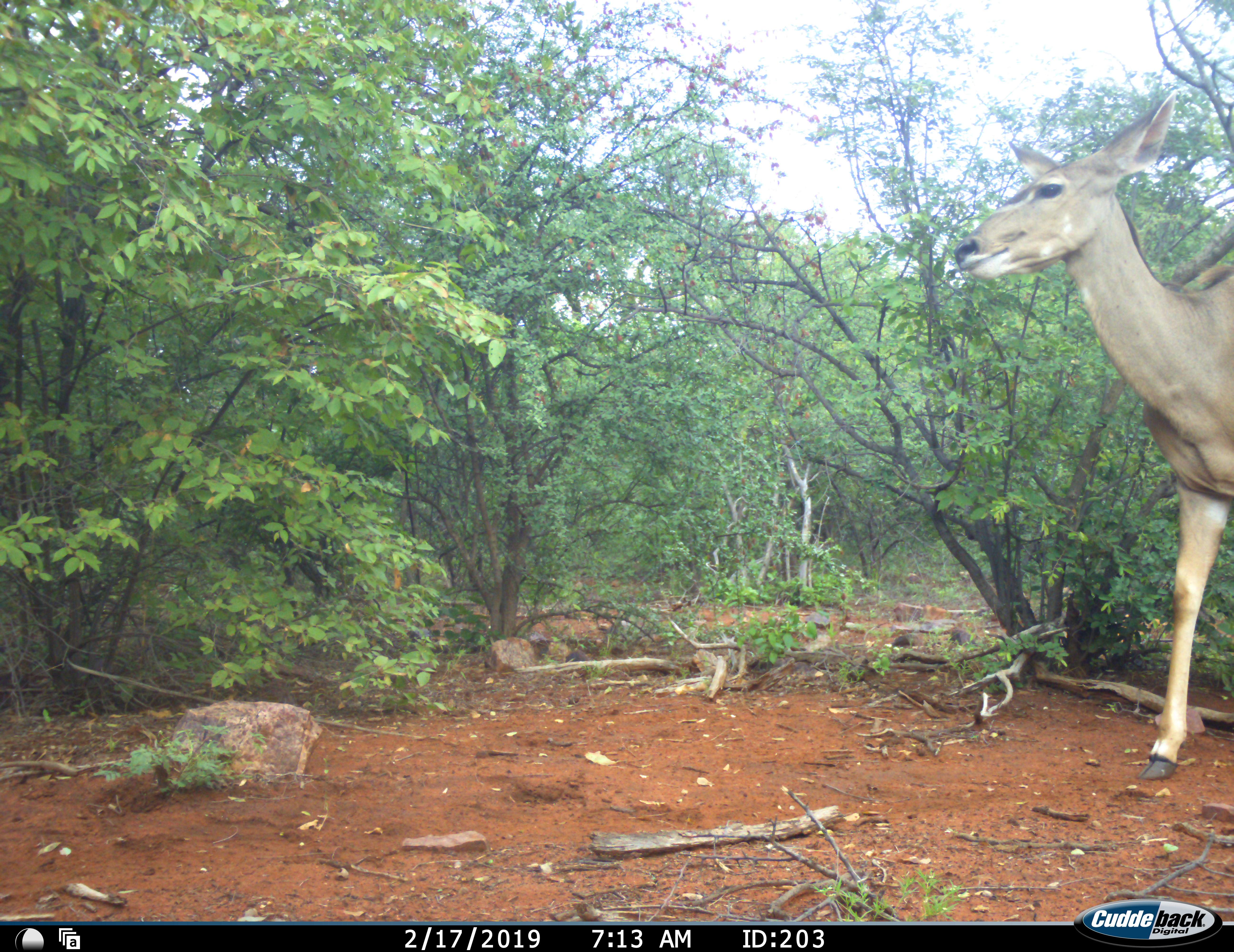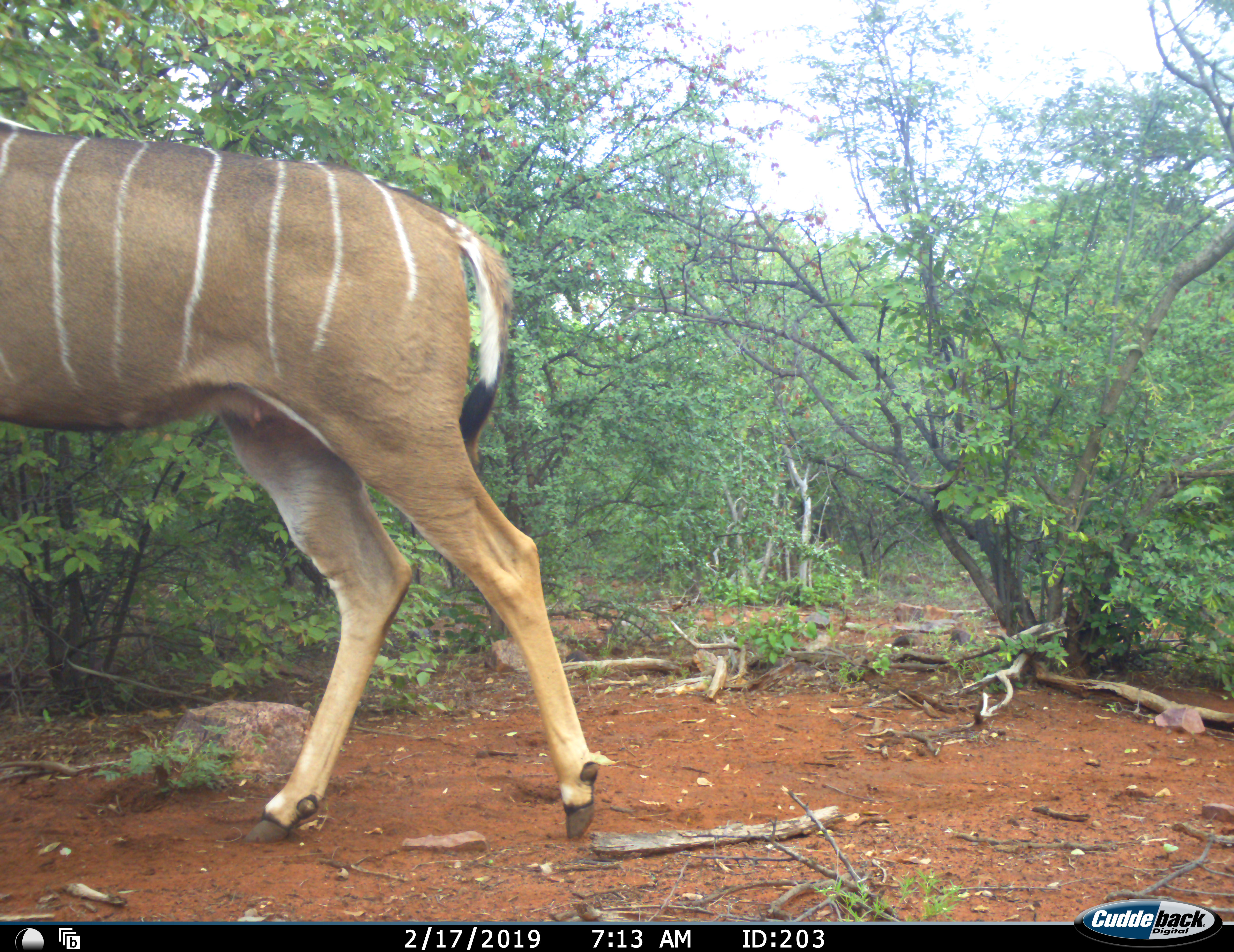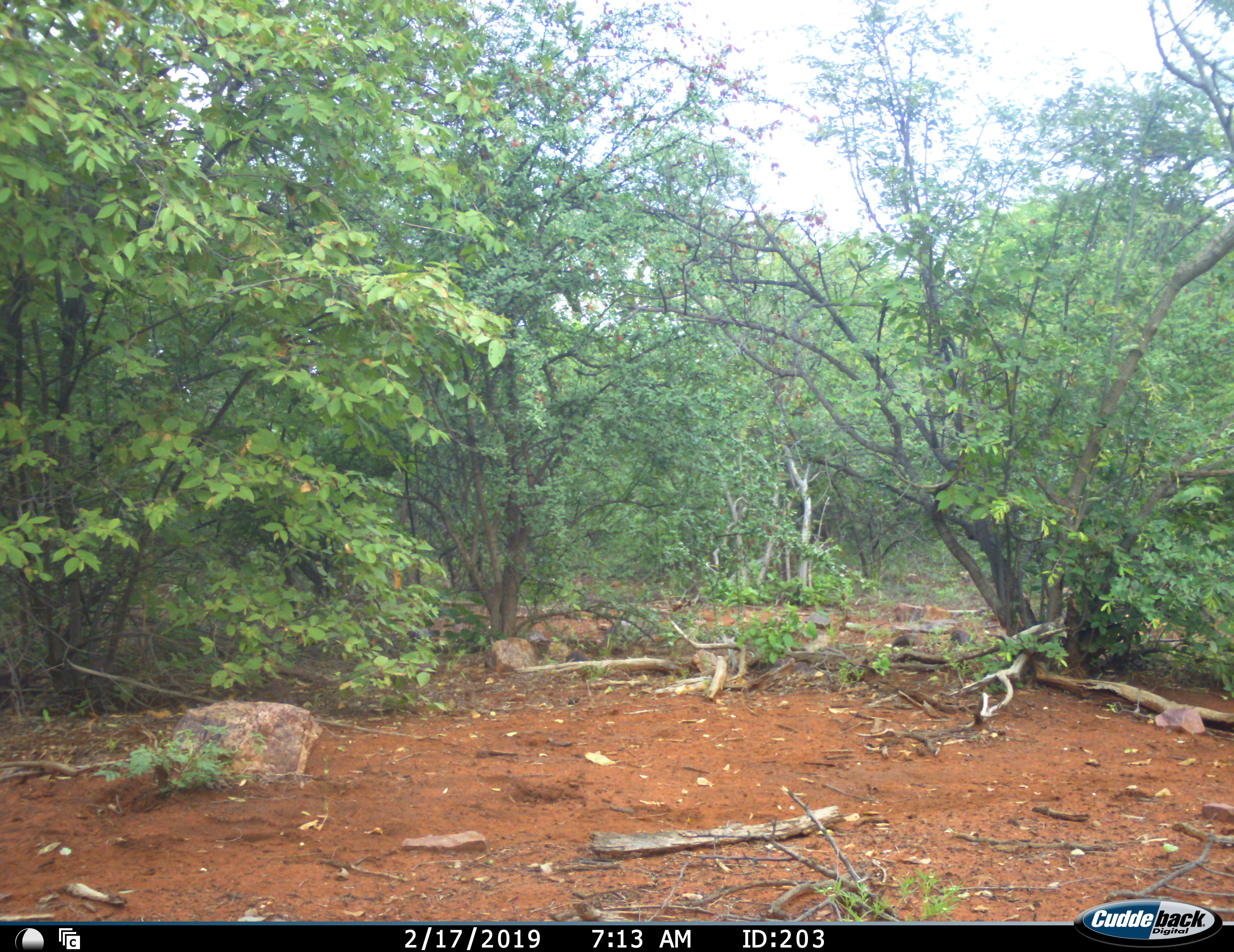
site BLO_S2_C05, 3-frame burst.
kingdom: Animalia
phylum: Chordata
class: Mammalia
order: Artiodactyla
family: Bovidae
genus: Tragelaphus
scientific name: Tragelaphus angasii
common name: nyala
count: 1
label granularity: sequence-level